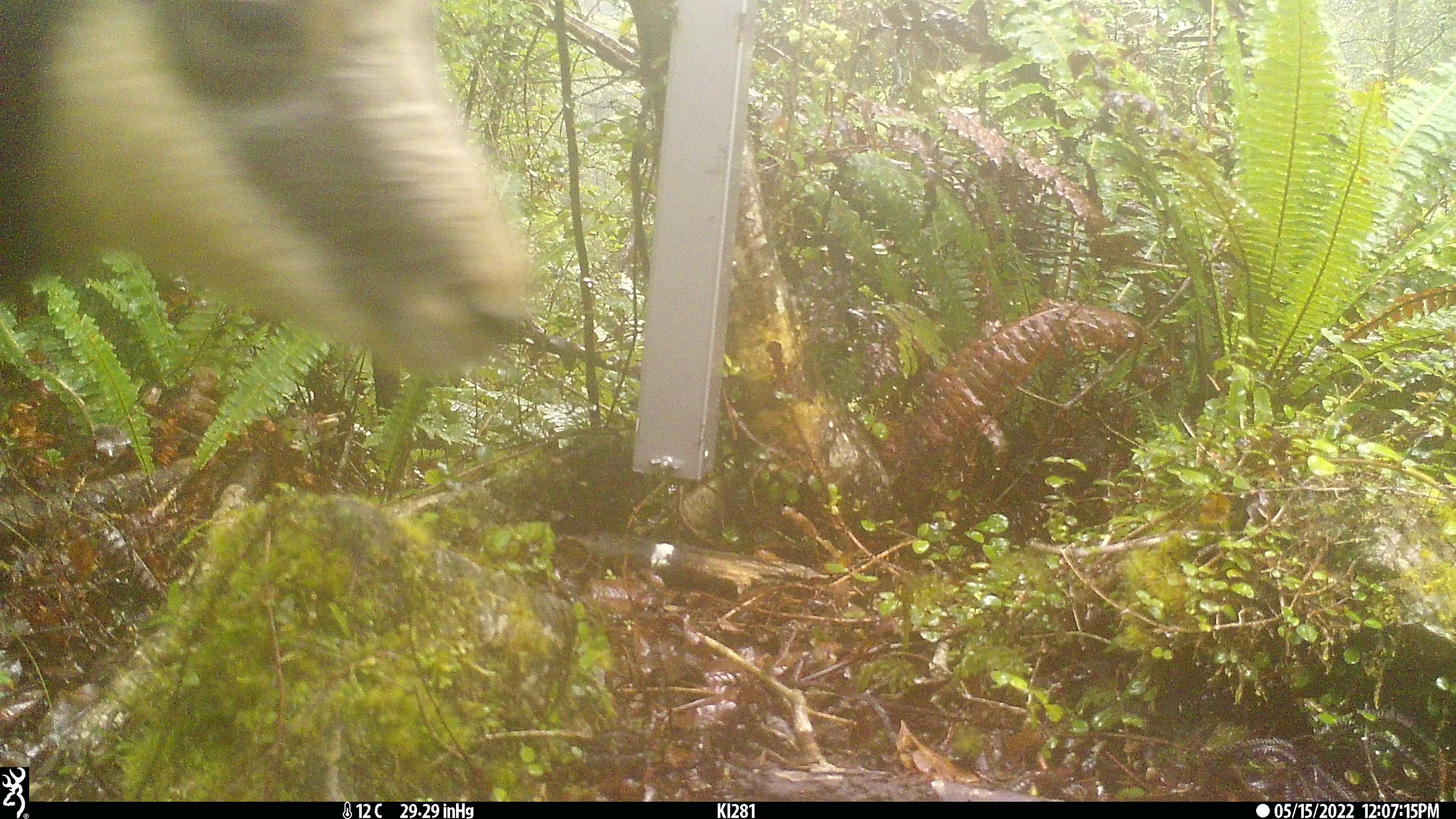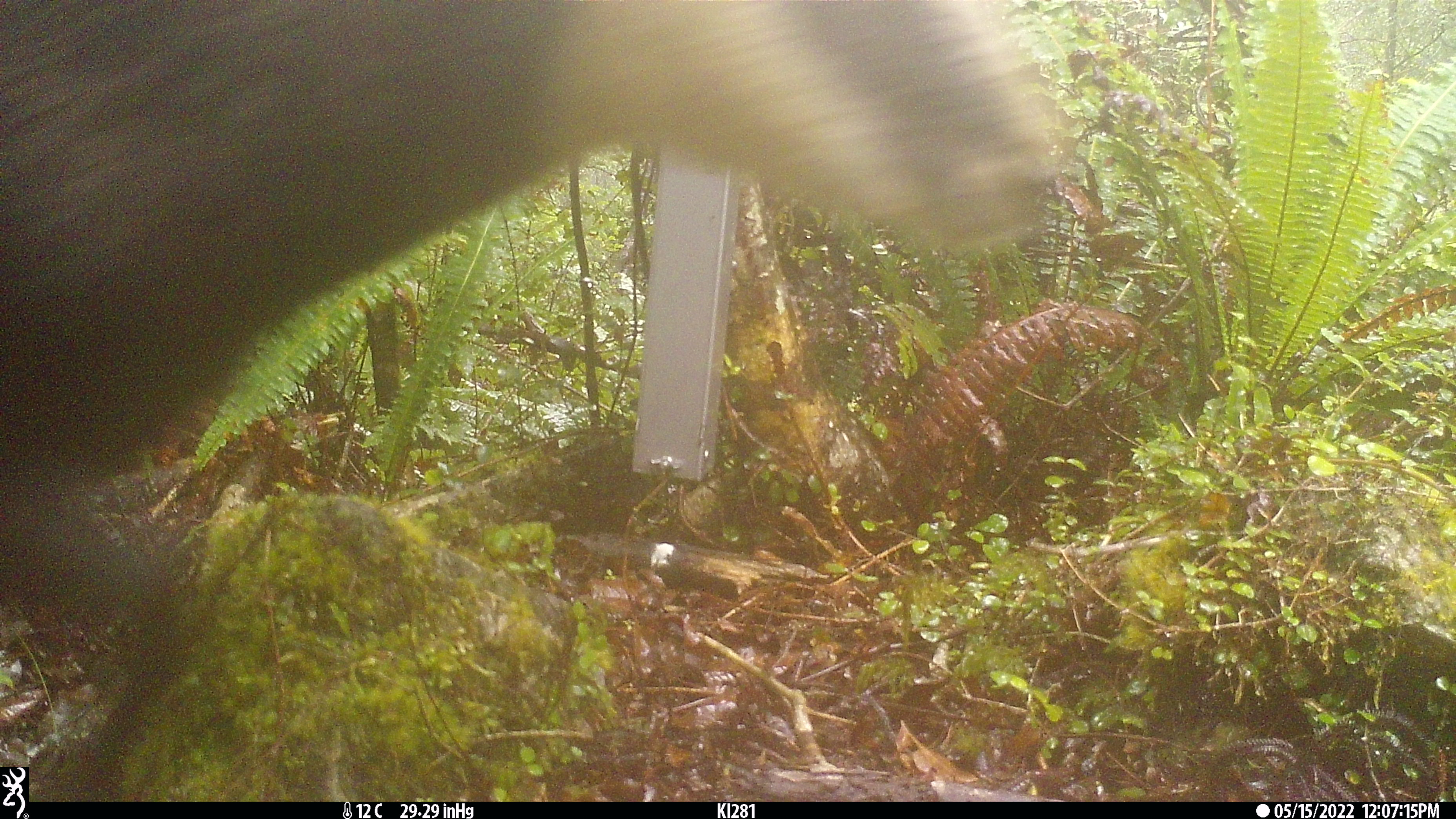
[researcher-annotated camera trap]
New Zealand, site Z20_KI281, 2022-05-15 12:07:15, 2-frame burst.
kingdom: Animalia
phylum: Chordata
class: Mammalia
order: Artiodactyla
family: Bovidae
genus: Rupicapra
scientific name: Rupicapra rupicapra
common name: alpine chamois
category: chamois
Chamois (alpine chamois) (Rupicapra rupicapra).